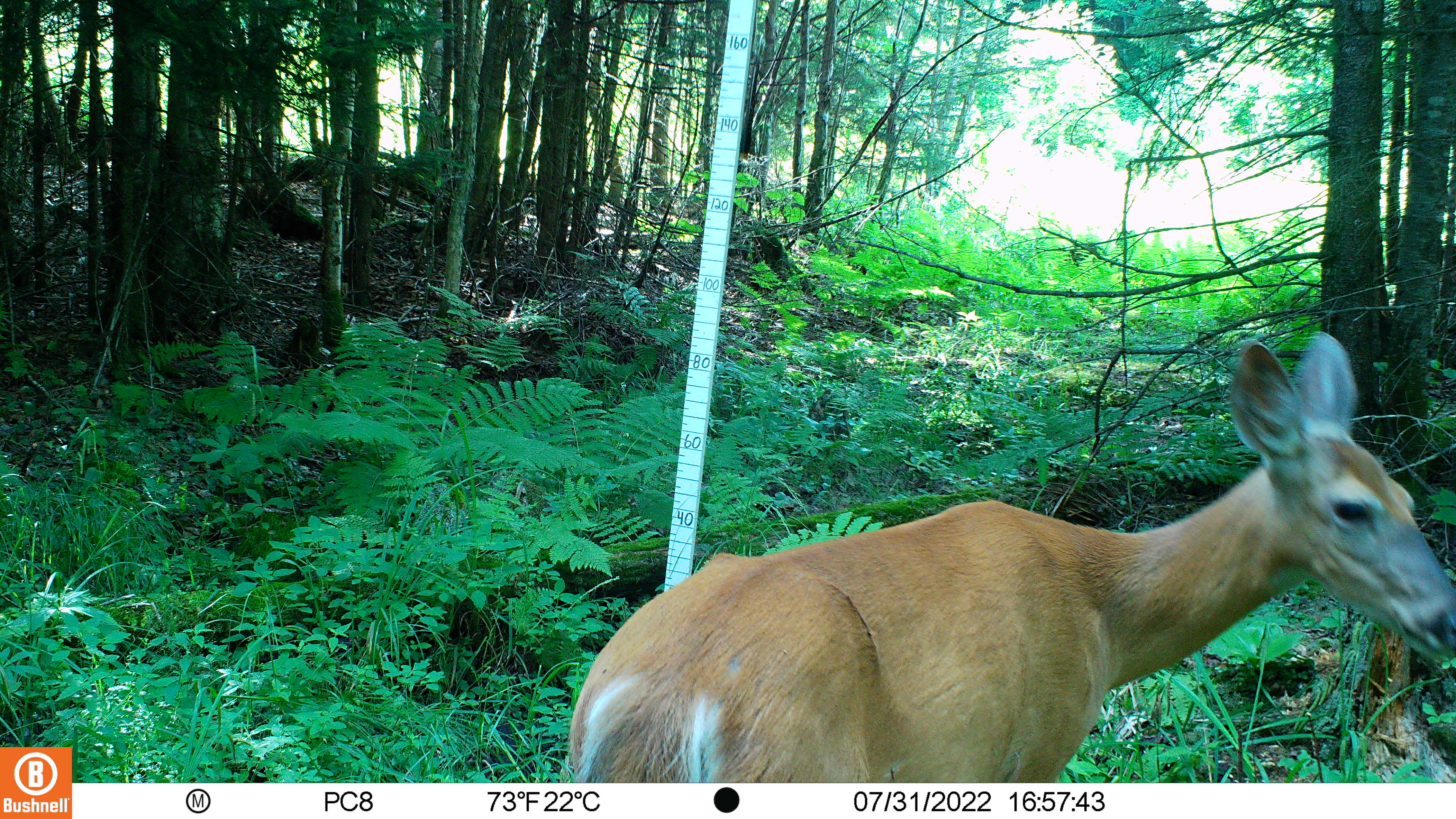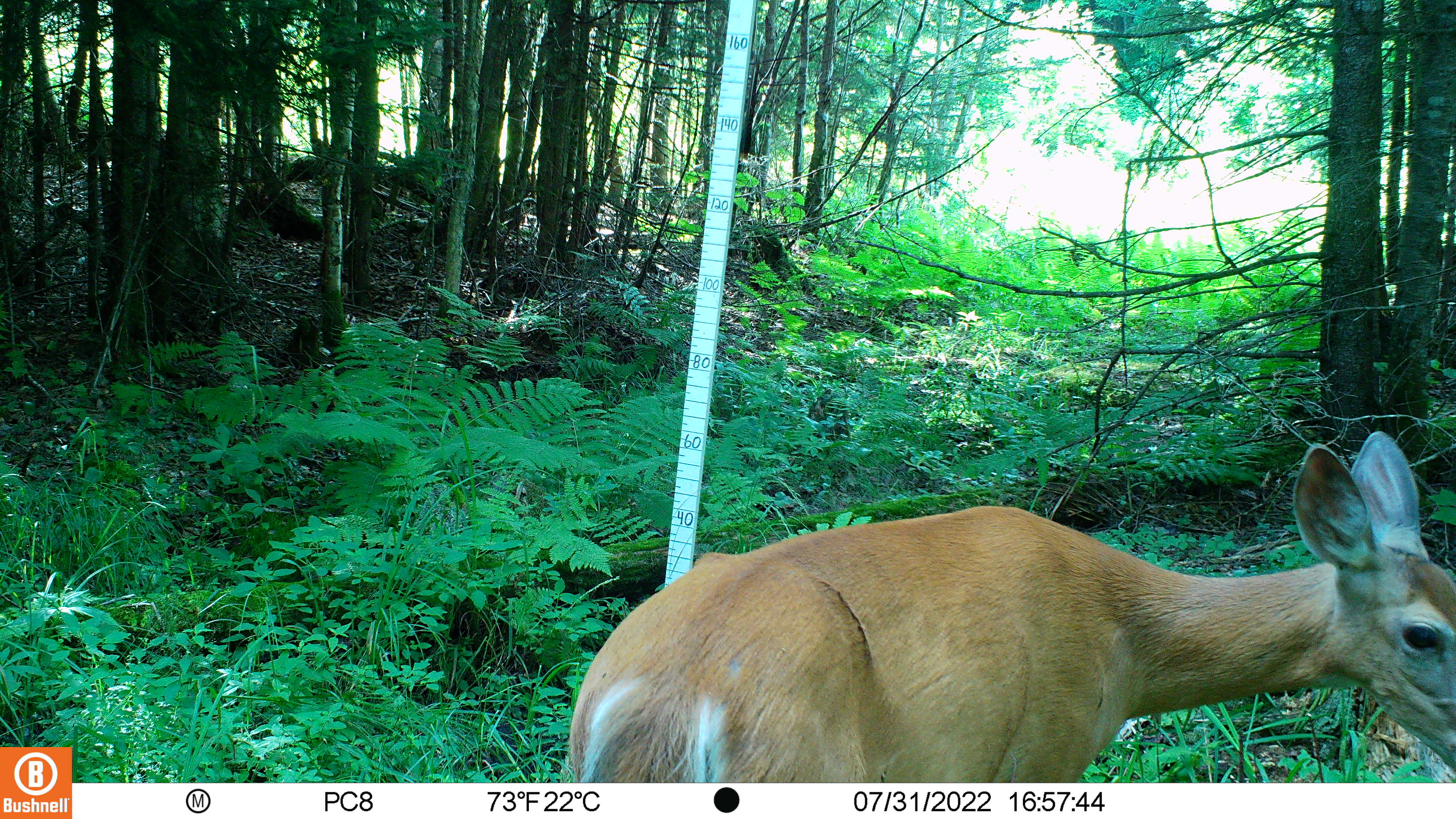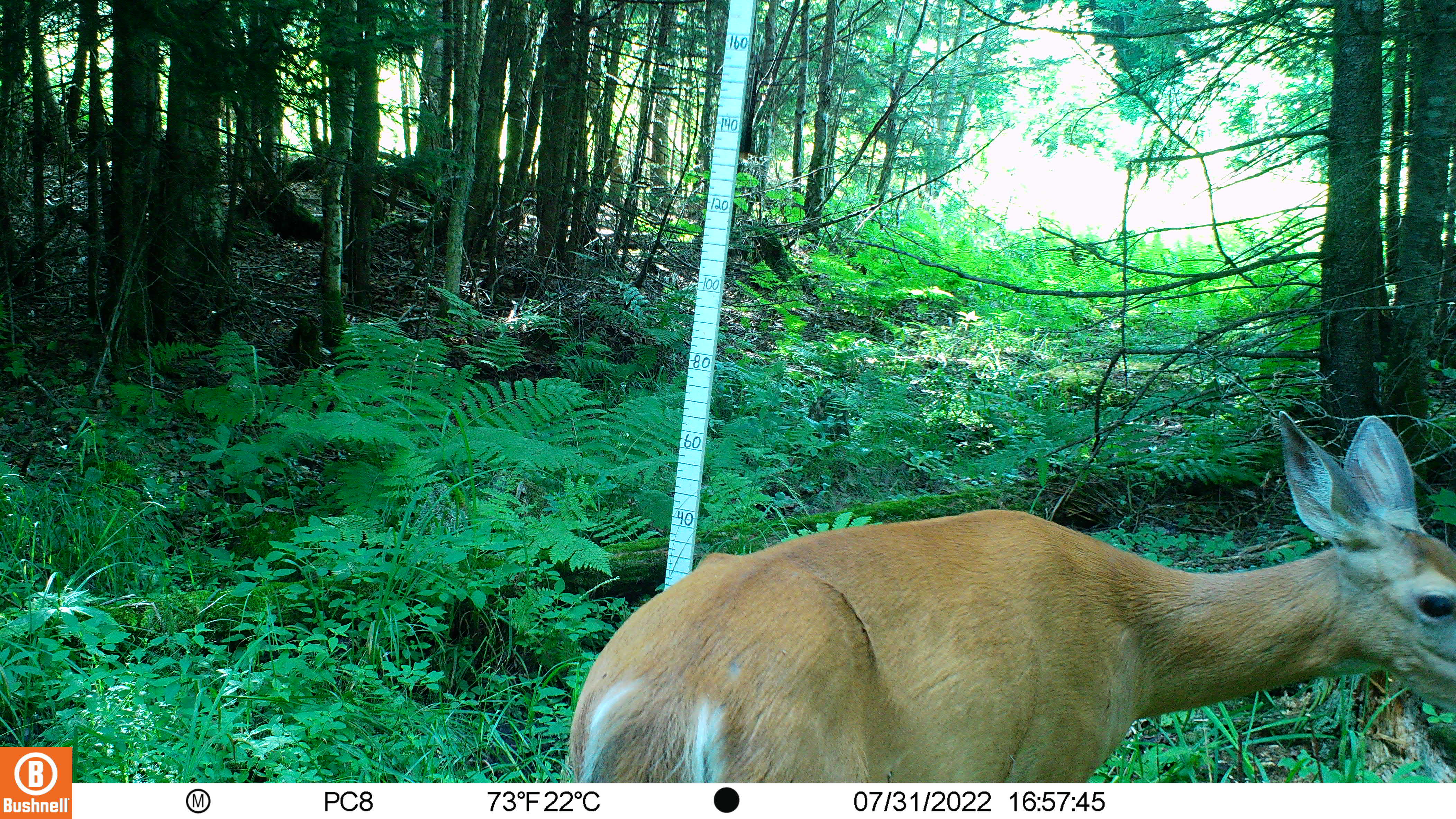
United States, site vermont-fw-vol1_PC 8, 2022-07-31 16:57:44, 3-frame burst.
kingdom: Animalia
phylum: Chordata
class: Mammalia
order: Artiodactyla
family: Cervidae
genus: Odocoileus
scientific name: Odocoileus virginianus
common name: white-tailed deer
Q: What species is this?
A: White-tailed deer (Odocoileus virginianus).